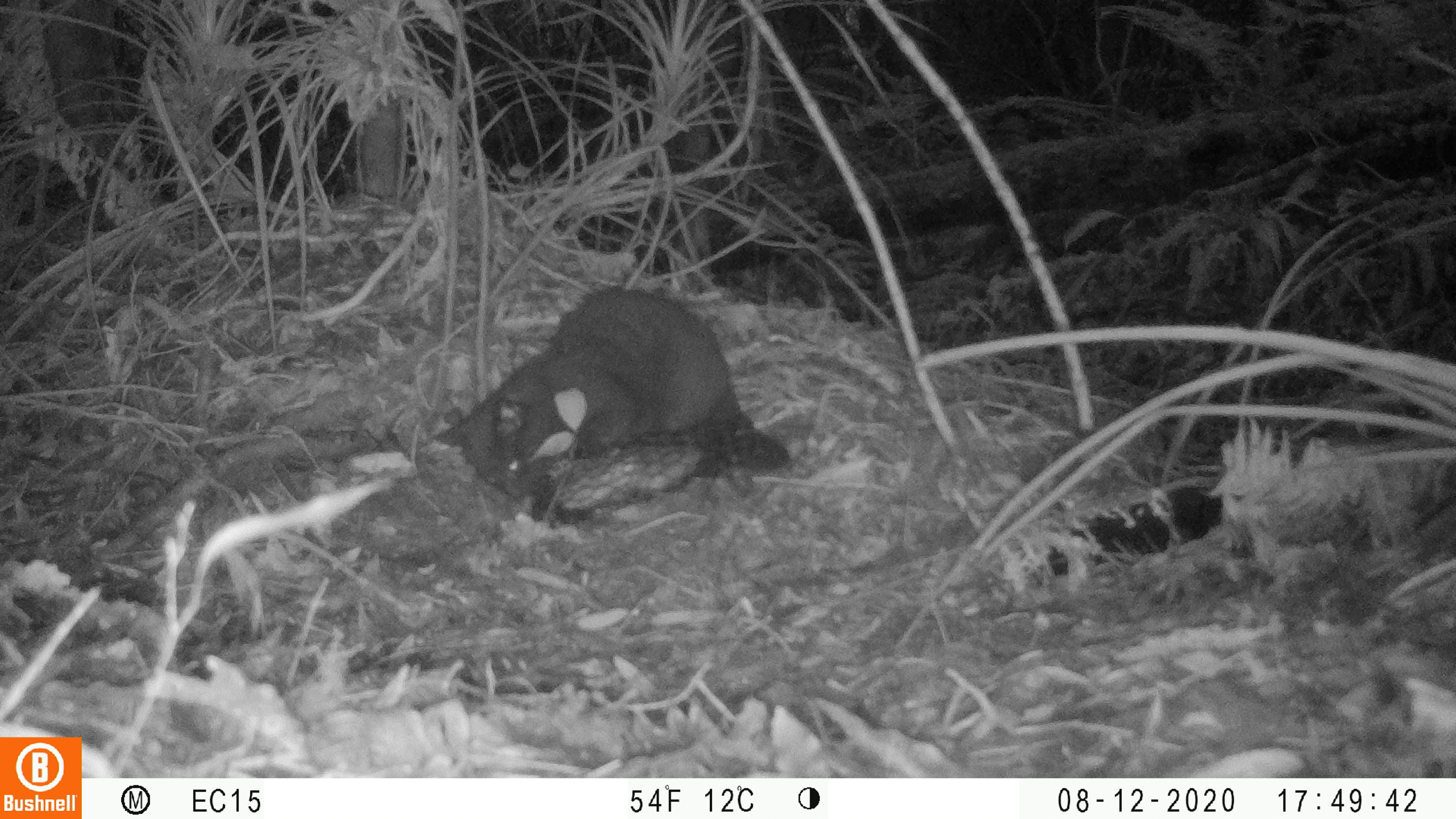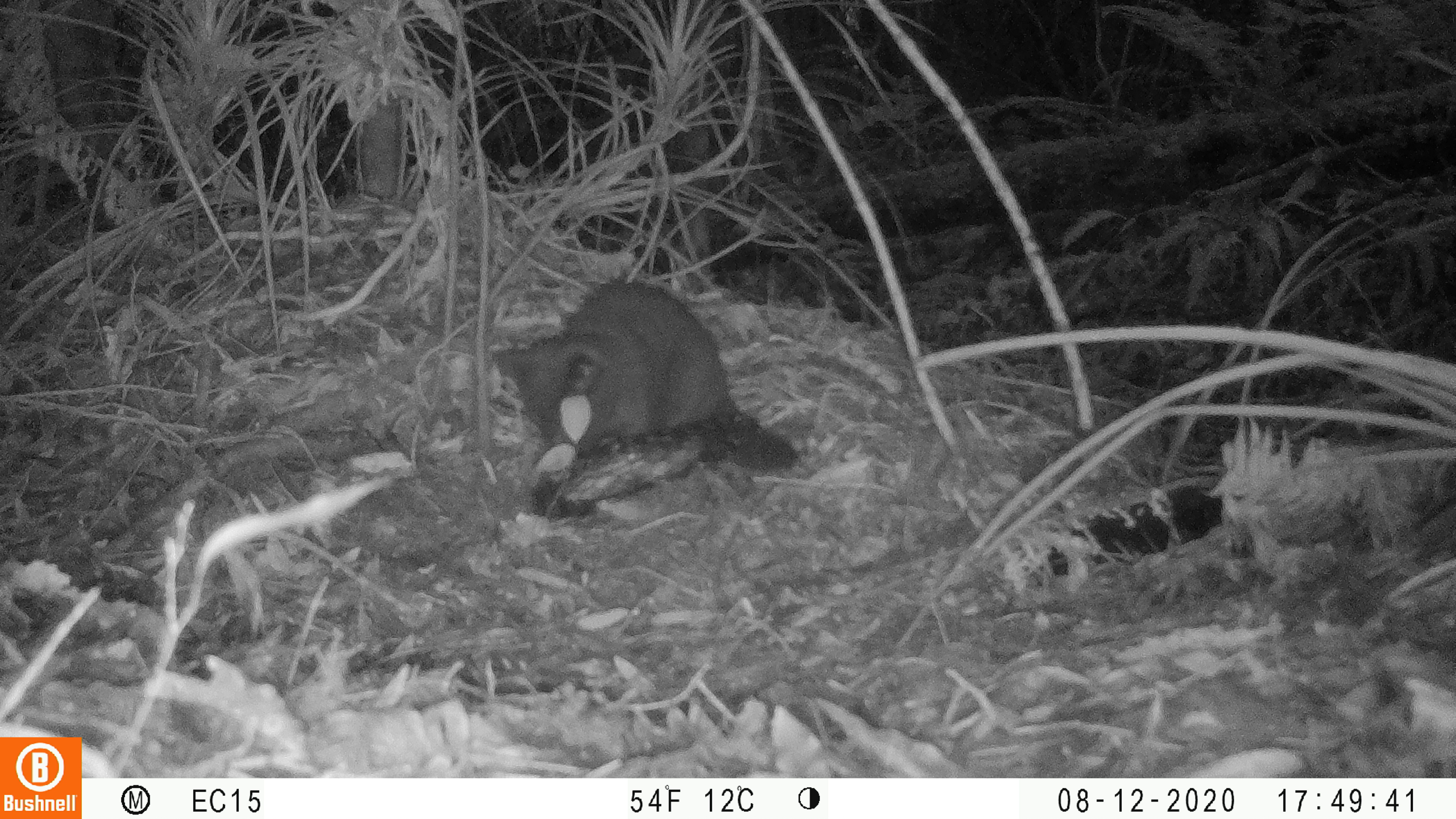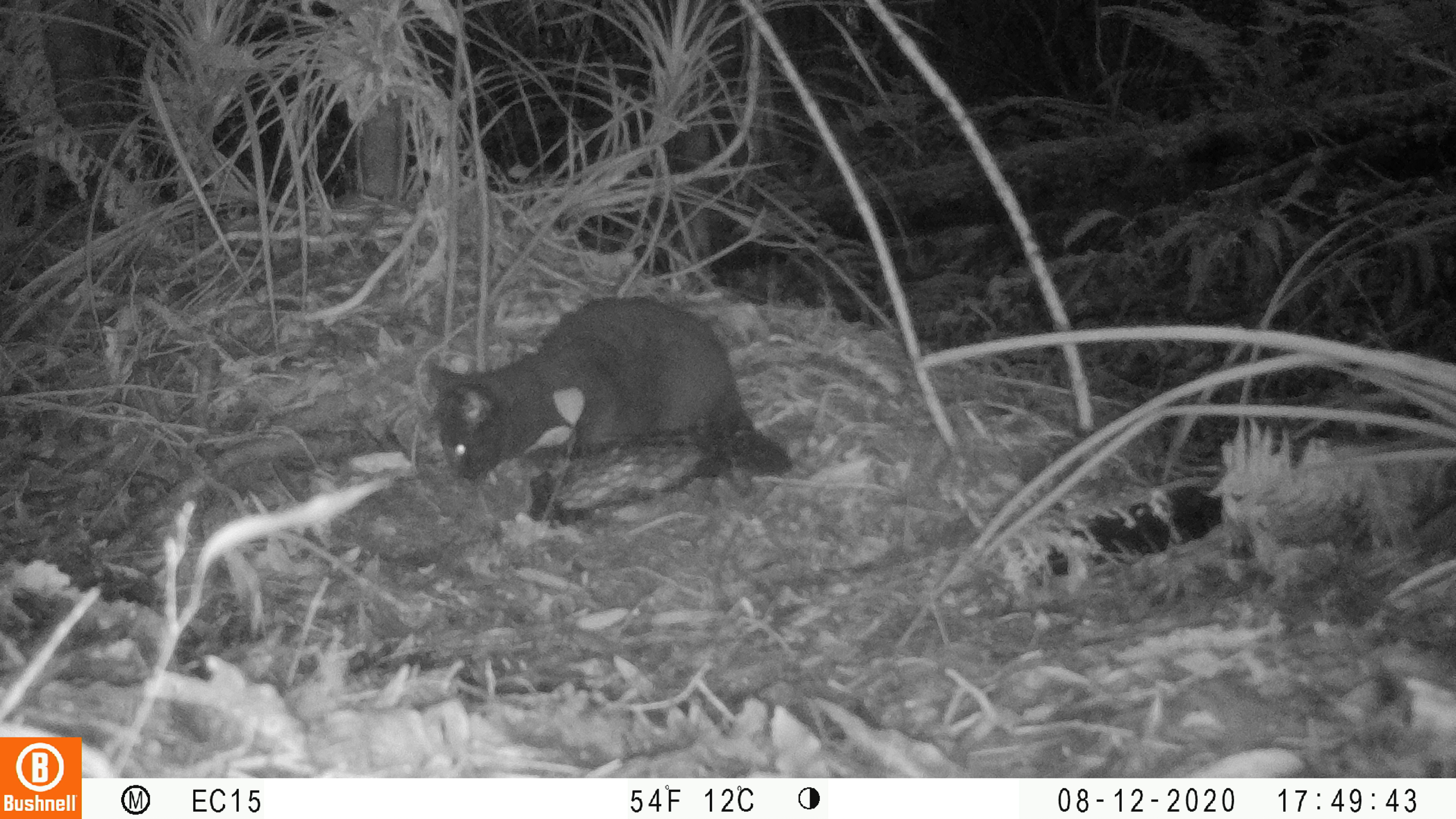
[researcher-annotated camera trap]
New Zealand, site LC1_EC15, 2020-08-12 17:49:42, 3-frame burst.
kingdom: Animalia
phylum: Chordata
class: Mammalia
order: Carnivora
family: Felidae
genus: Felis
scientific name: Felis catus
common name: domestic cat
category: cat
Cat (domestic cat) (Felis catus).